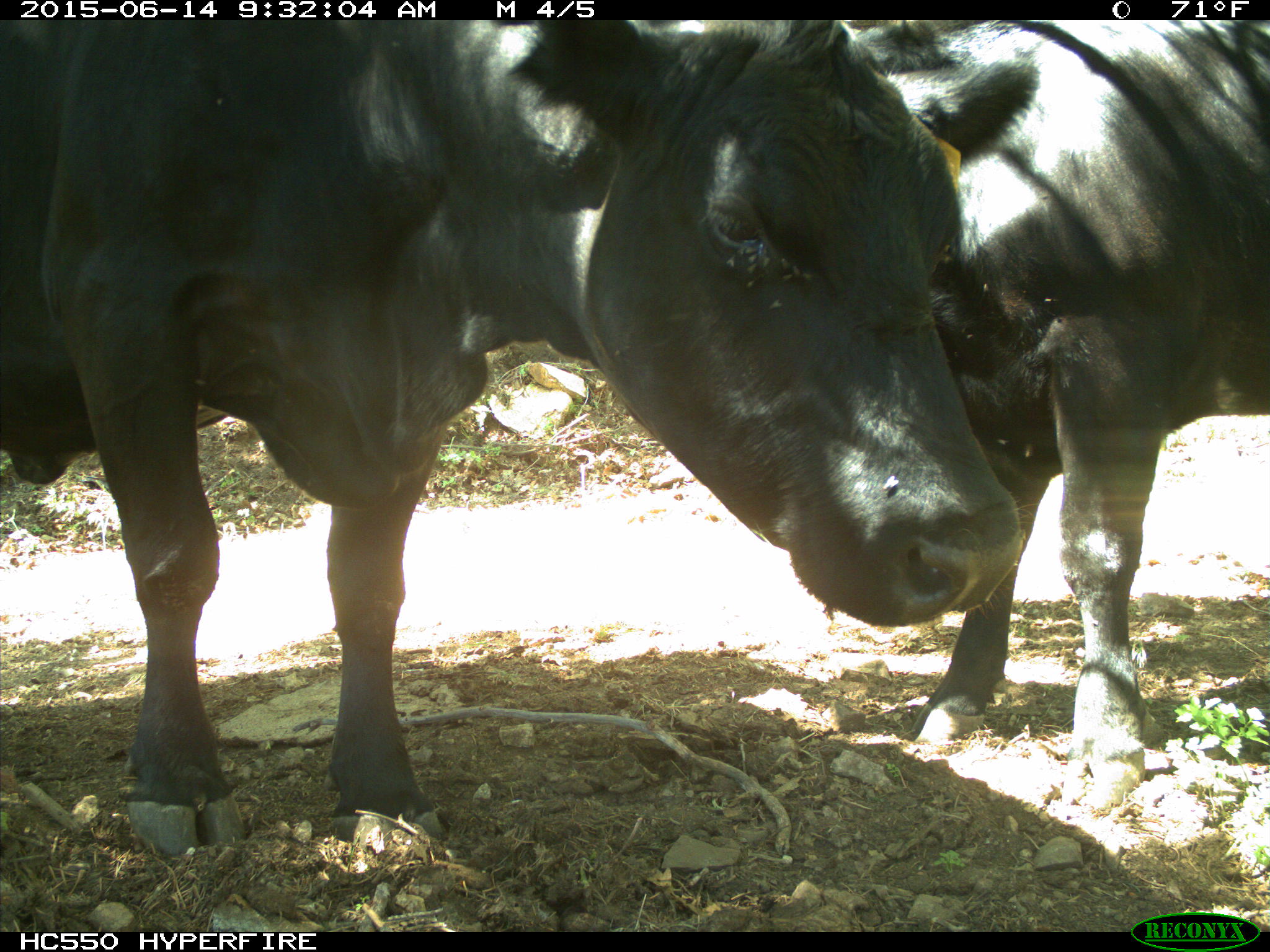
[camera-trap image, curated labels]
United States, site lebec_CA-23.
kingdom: Animalia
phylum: Chordata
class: Mammalia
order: Artiodactyla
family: Bovidae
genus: Bos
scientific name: Bos taurus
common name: domestic cow